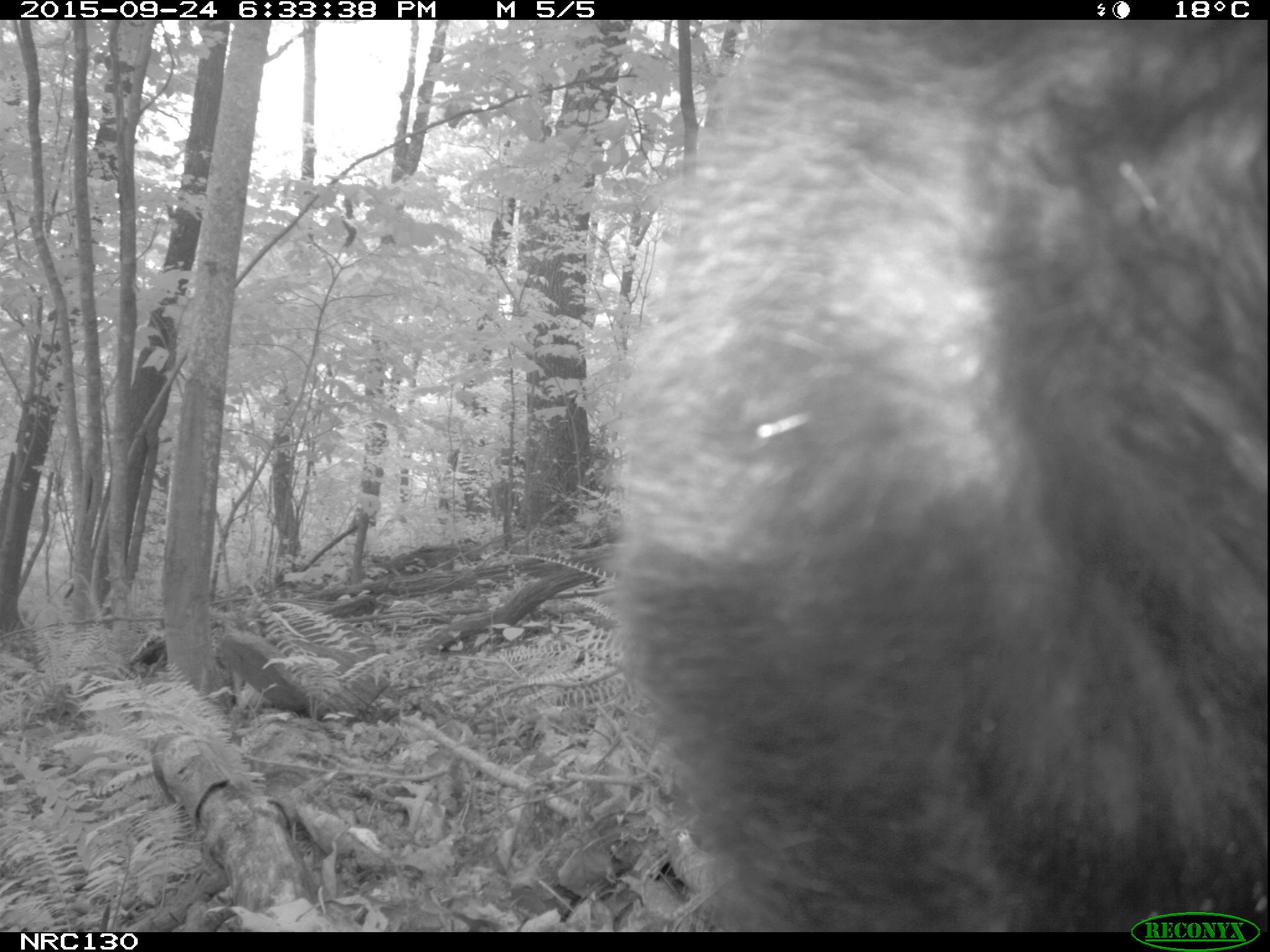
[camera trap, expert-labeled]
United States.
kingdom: Animalia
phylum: Chordata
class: Mammalia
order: Carnivora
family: Ursidae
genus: Ursus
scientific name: Ursus americanus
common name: american black bear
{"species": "American Black Bear (Ursus americanus)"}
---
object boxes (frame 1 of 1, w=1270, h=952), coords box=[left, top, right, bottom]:
American Black Bear: box=[614, 21, 1270, 930]